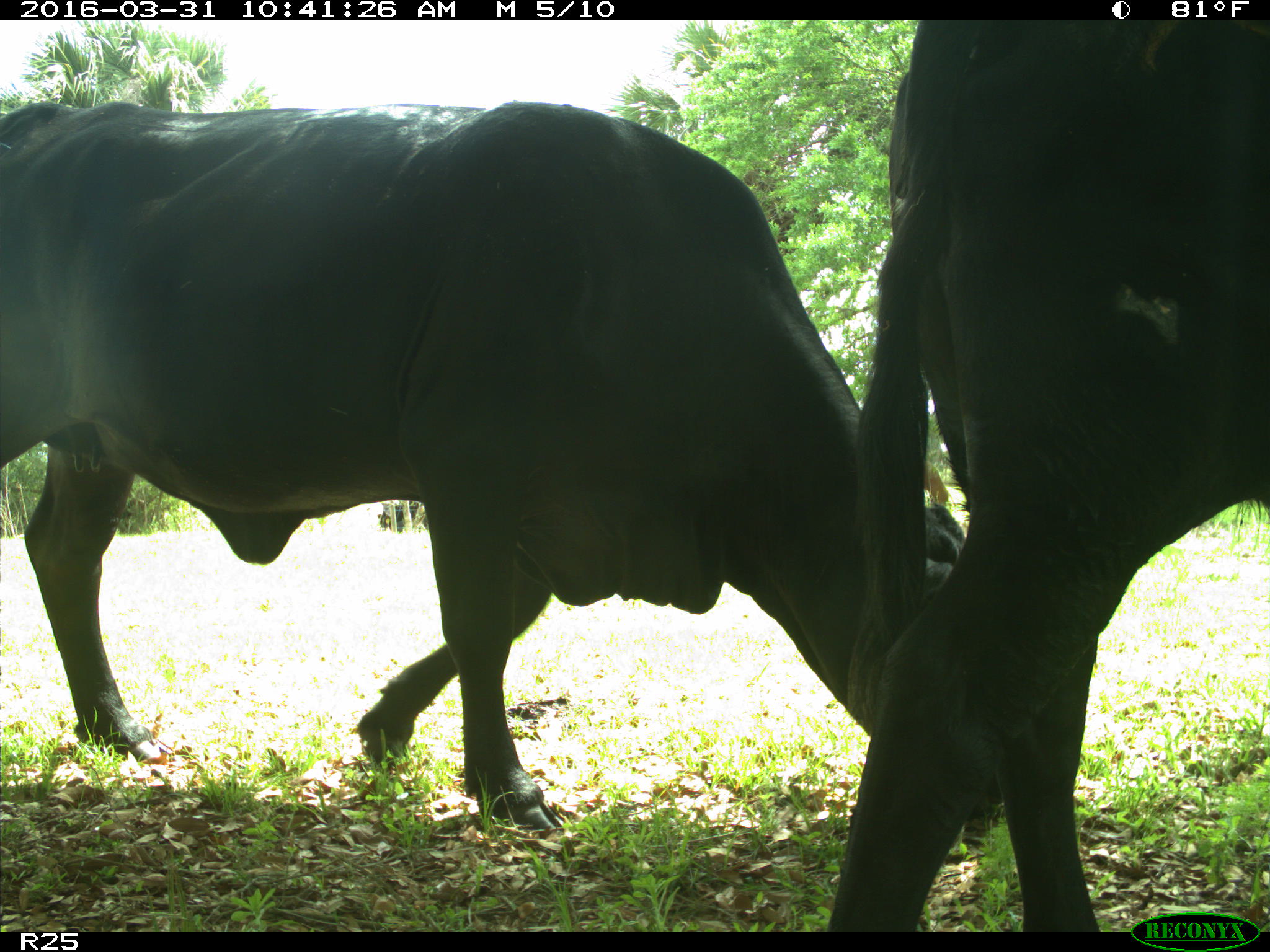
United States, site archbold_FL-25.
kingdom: Animalia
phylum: Chordata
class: Mammalia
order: Artiodactyla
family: Bovidae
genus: Bos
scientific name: Bos taurus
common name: domestic cow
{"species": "Bos taurus (domestic cow)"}